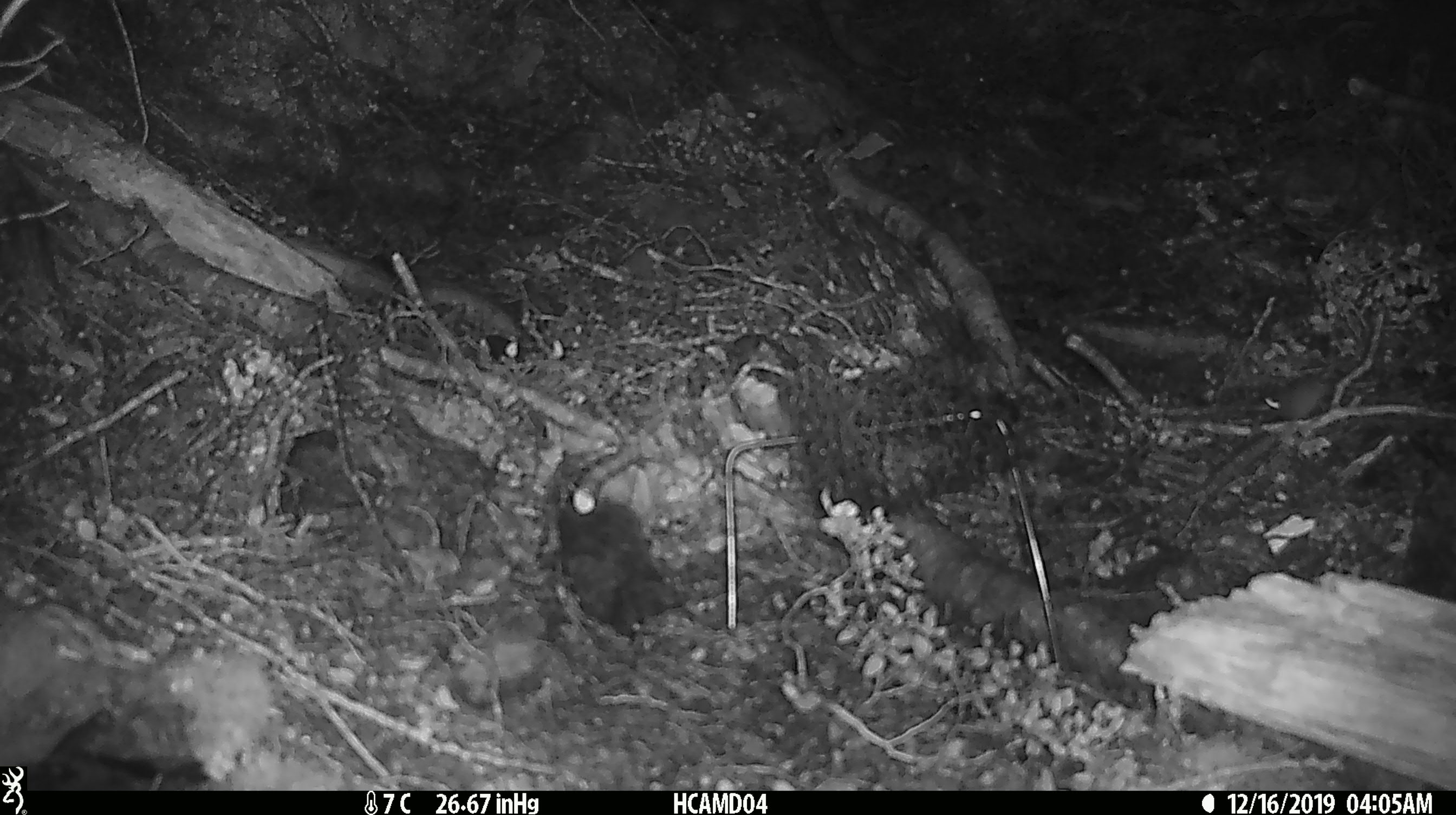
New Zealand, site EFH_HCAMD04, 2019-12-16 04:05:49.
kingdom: Animalia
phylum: Chordata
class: Mammalia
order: Rodentia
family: Muridae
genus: Mus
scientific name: Mus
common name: mouse